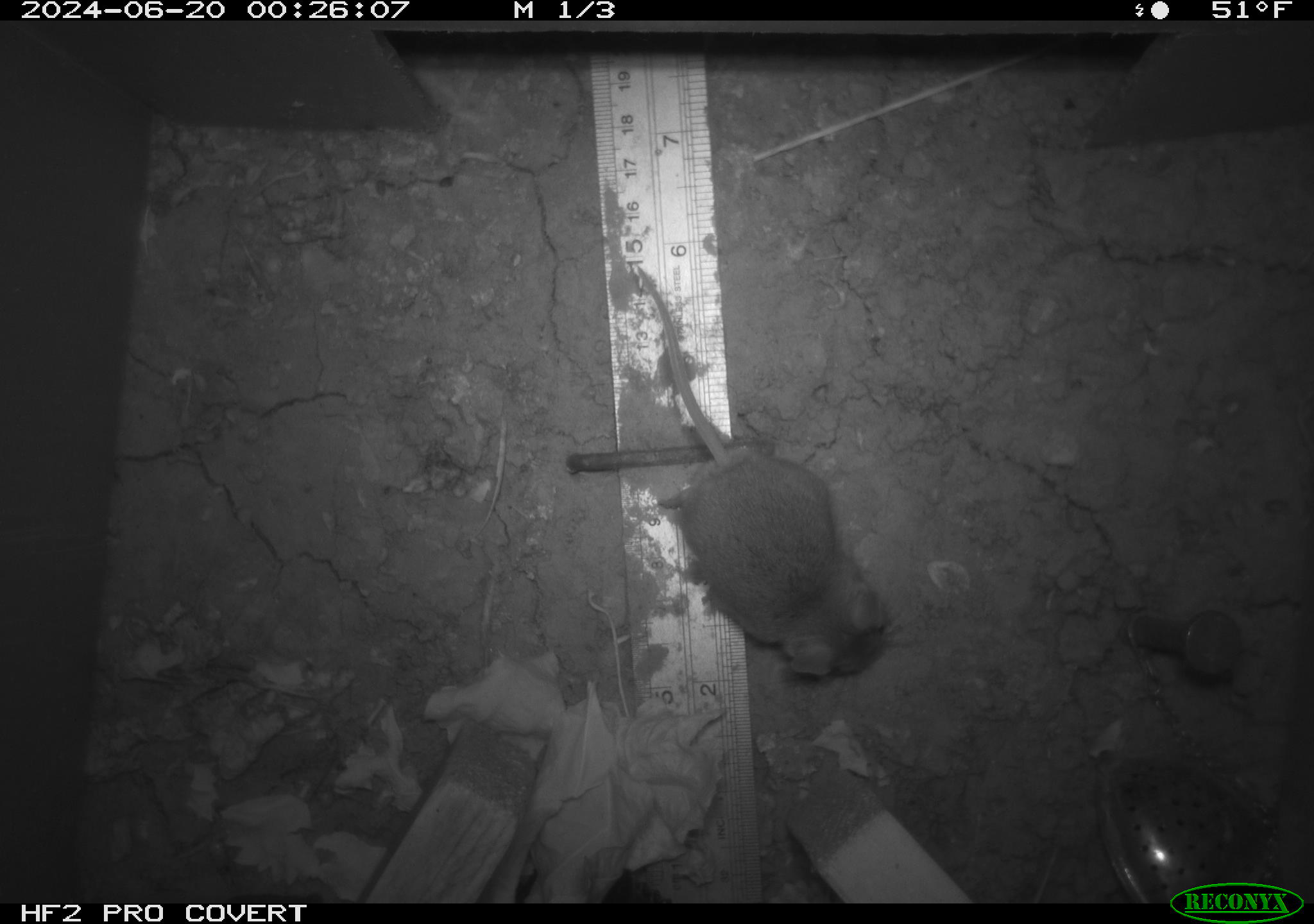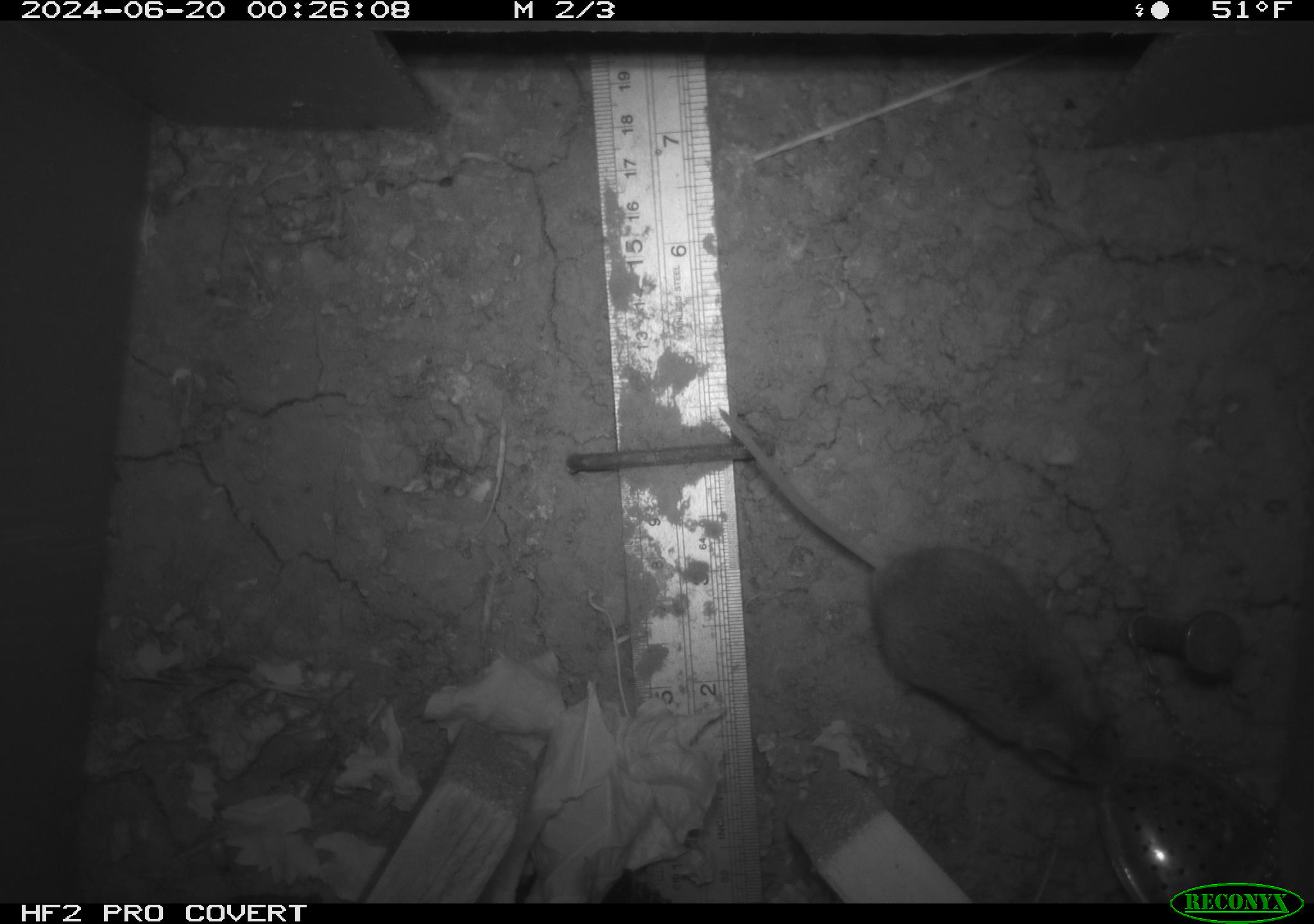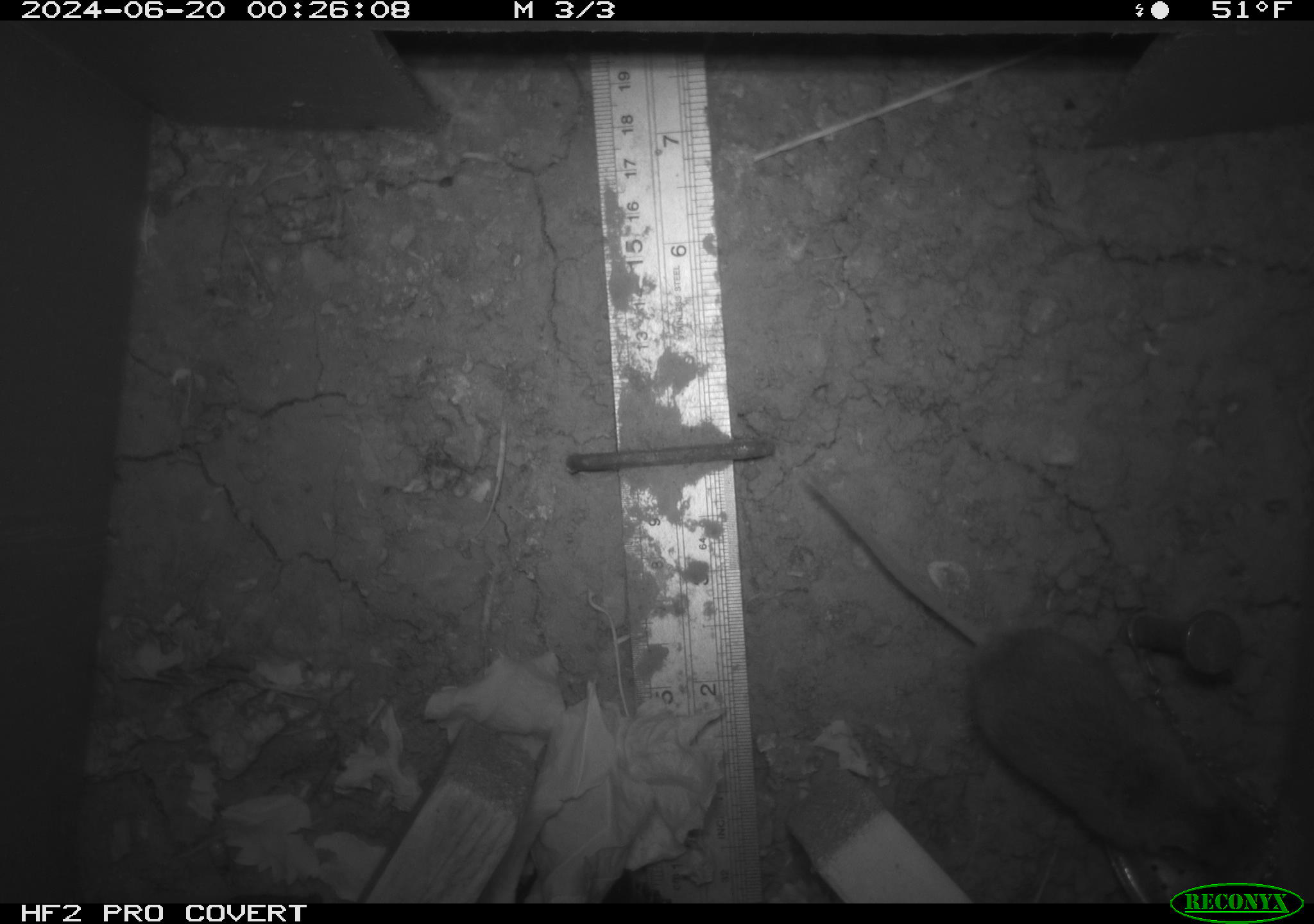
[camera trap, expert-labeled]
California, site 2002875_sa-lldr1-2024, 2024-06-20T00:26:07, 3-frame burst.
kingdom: Animalia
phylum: Chordata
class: Mammalia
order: Rodentia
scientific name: Rodentia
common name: mouse species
Mouse species (Rodentia).